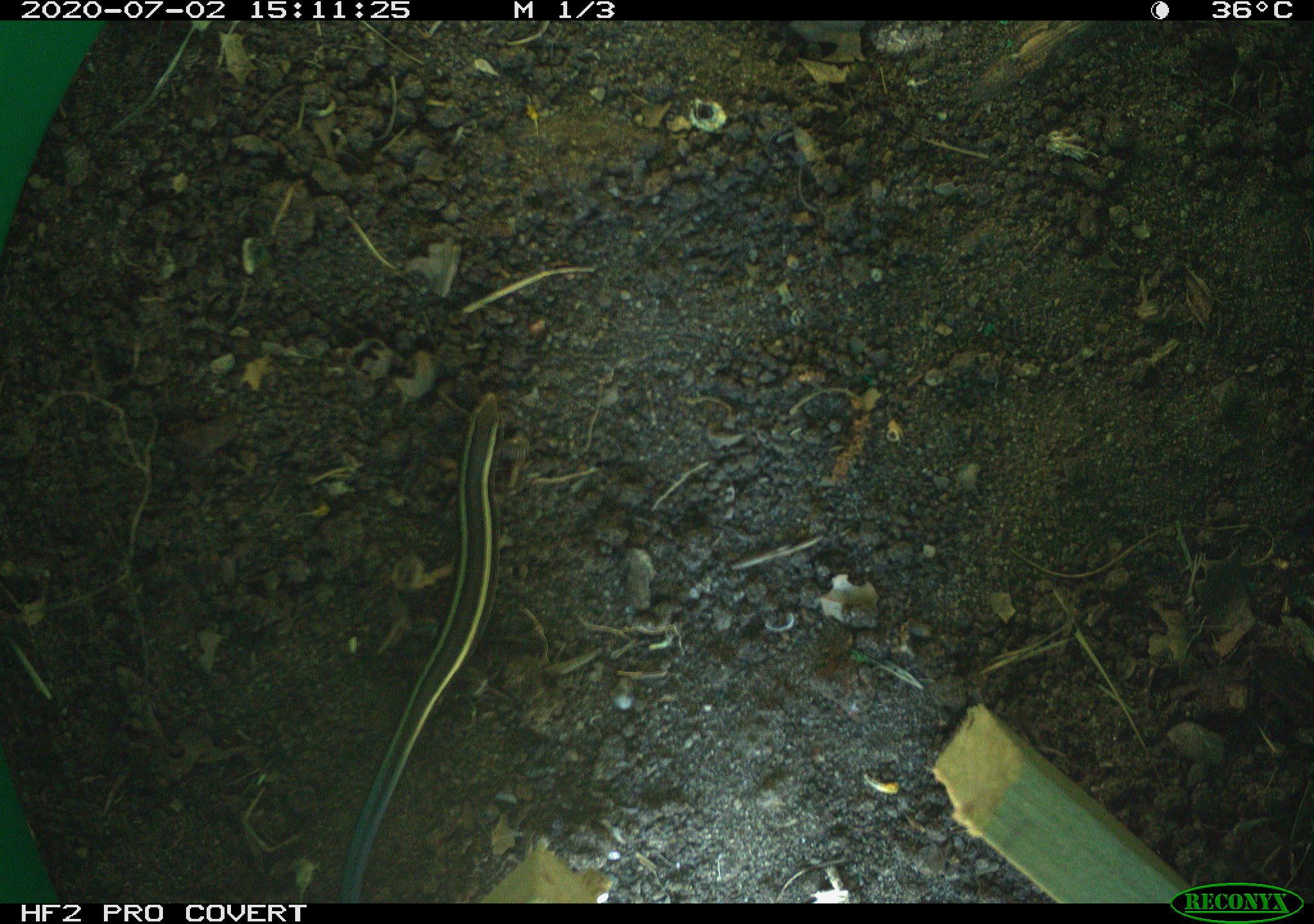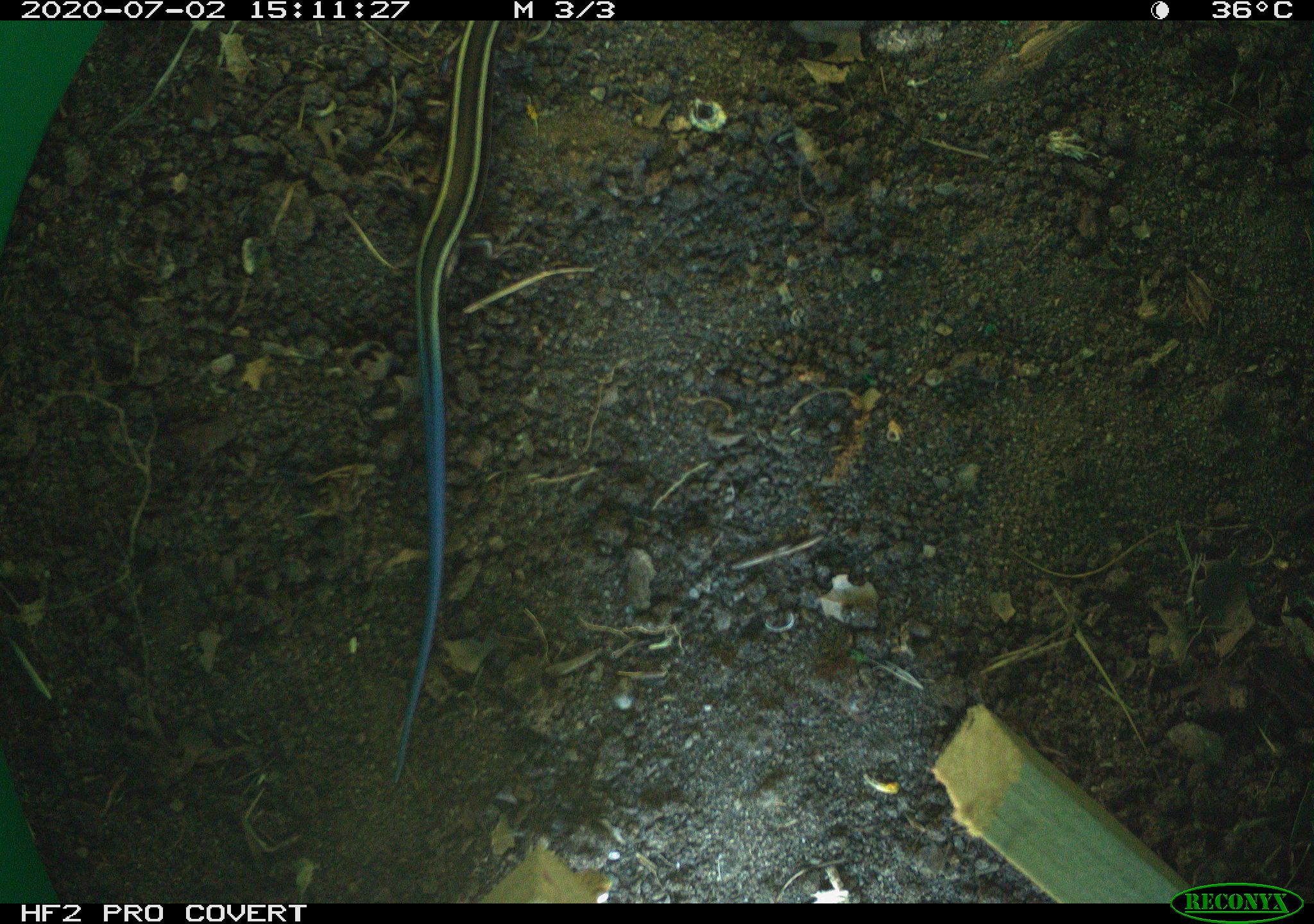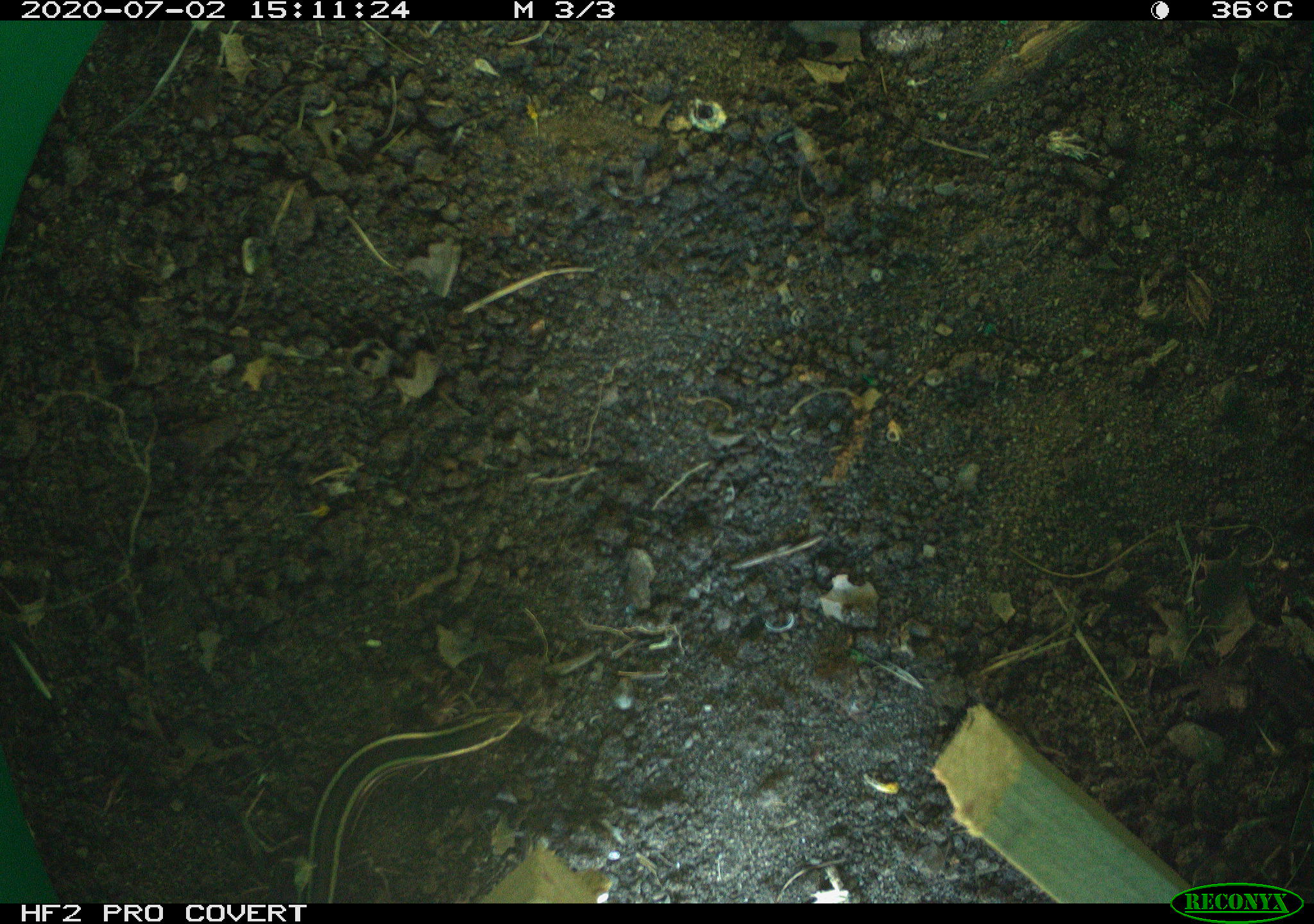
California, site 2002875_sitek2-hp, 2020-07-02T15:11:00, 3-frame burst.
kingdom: Animalia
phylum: Chordata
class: Reptilia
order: Squamata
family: Scincidae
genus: Plestiodon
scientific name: Plestiodon skiltonianus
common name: western skink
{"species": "western skink (Plestiodon skiltonianus)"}